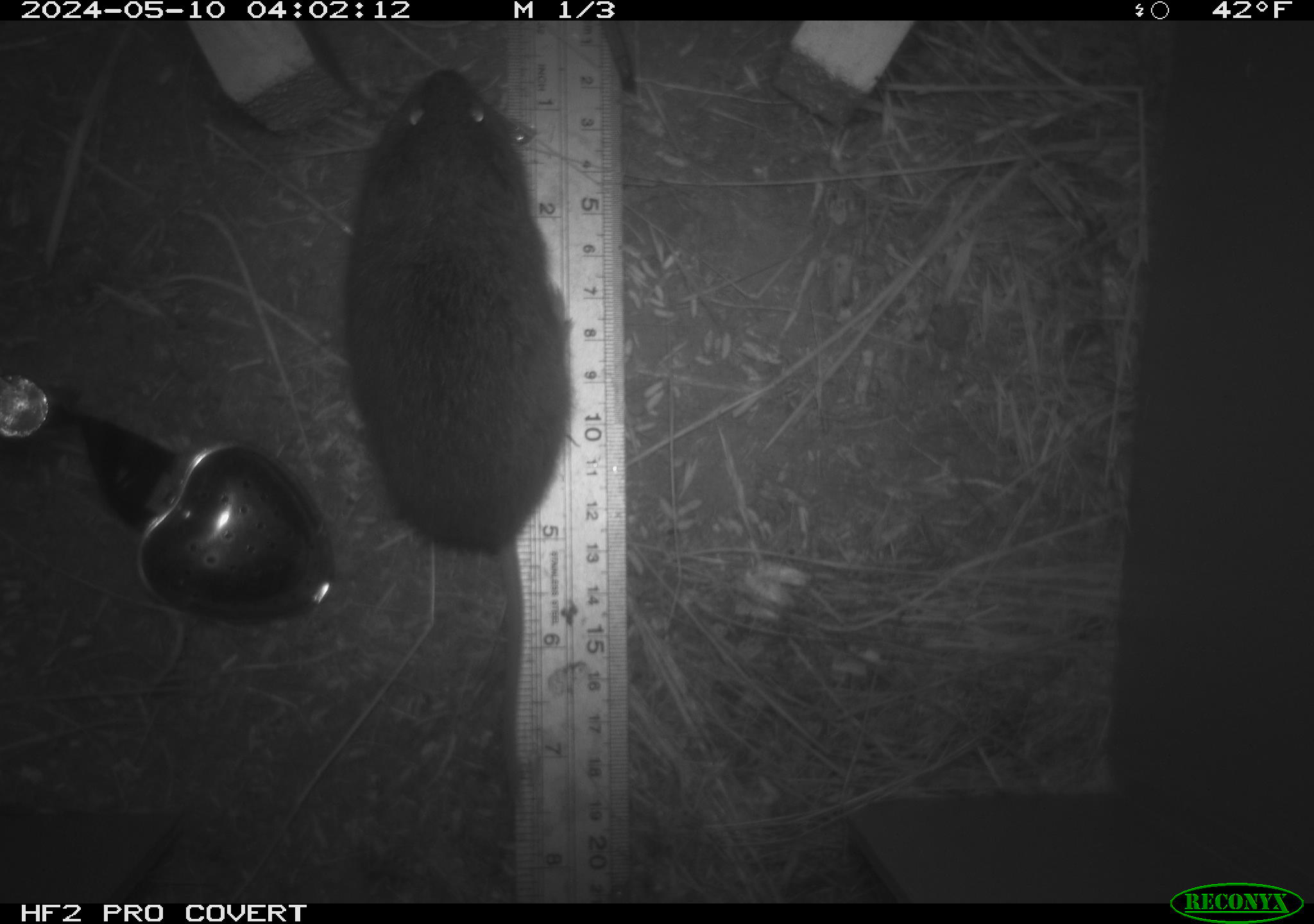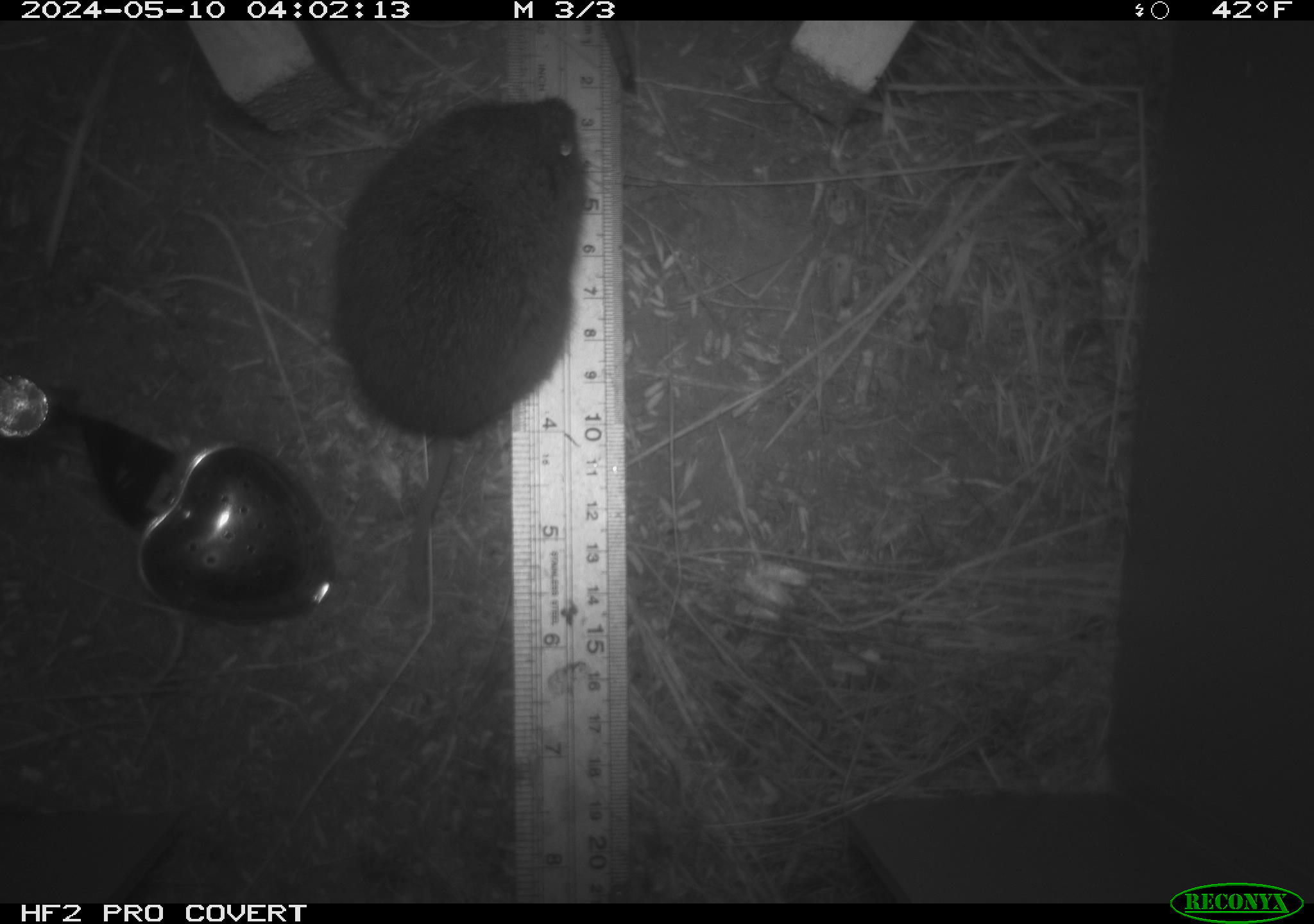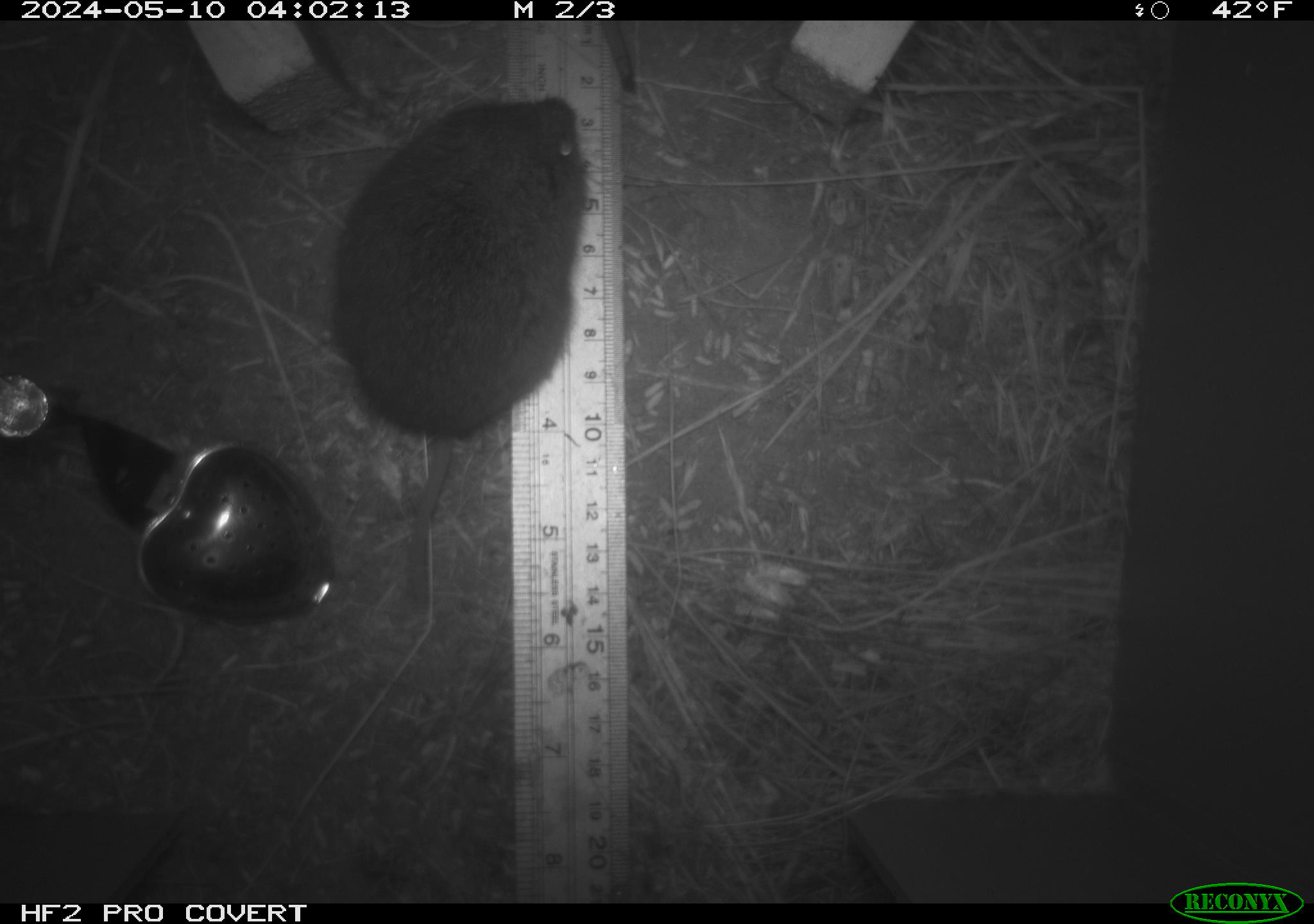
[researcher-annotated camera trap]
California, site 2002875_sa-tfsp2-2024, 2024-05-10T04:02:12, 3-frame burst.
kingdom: Animalia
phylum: Chordata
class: Mammalia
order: Rodentia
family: Cricetidae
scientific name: Arvicolinae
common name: voles, lemmings, and muskrats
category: arvicolinae subfamily